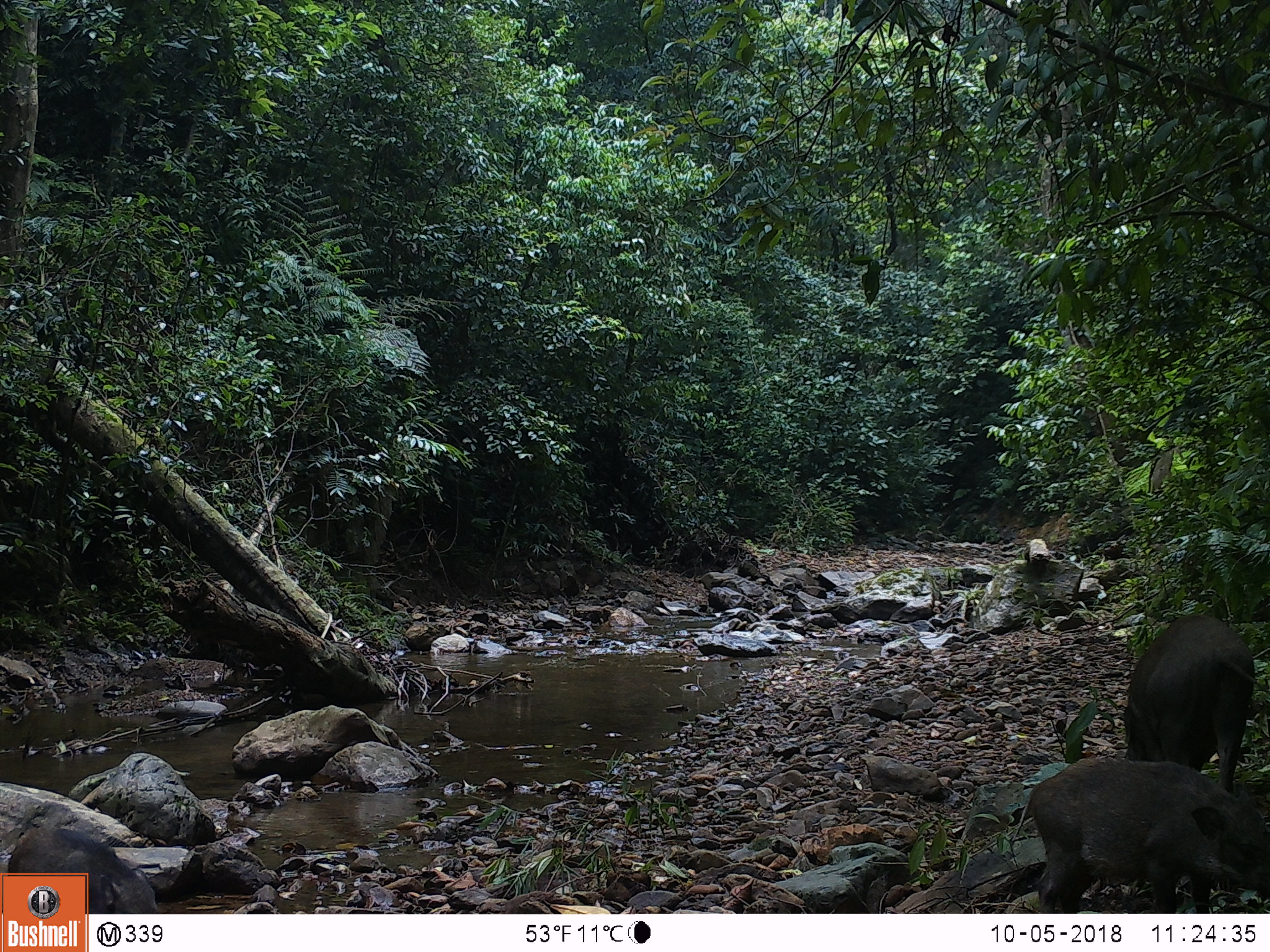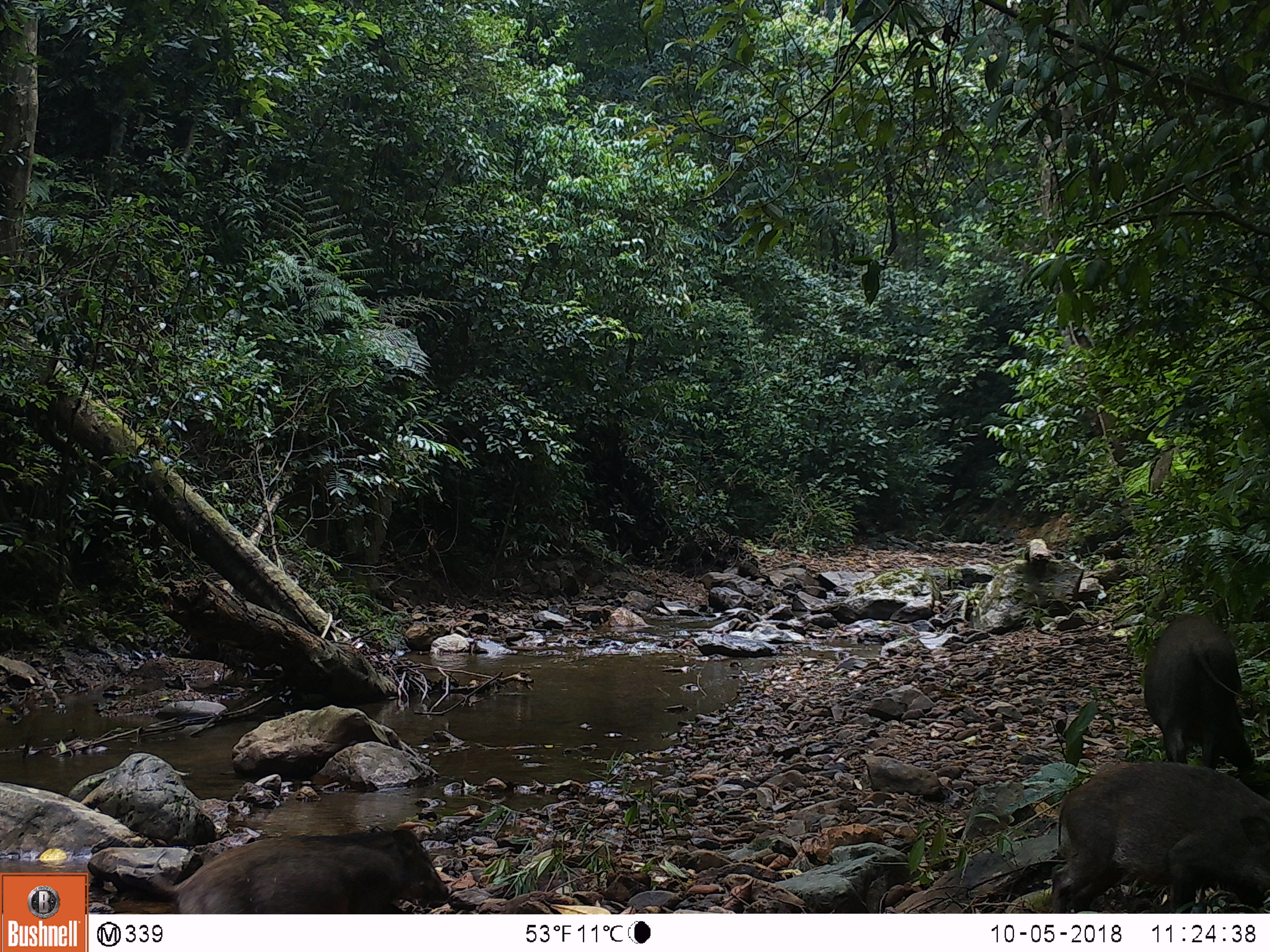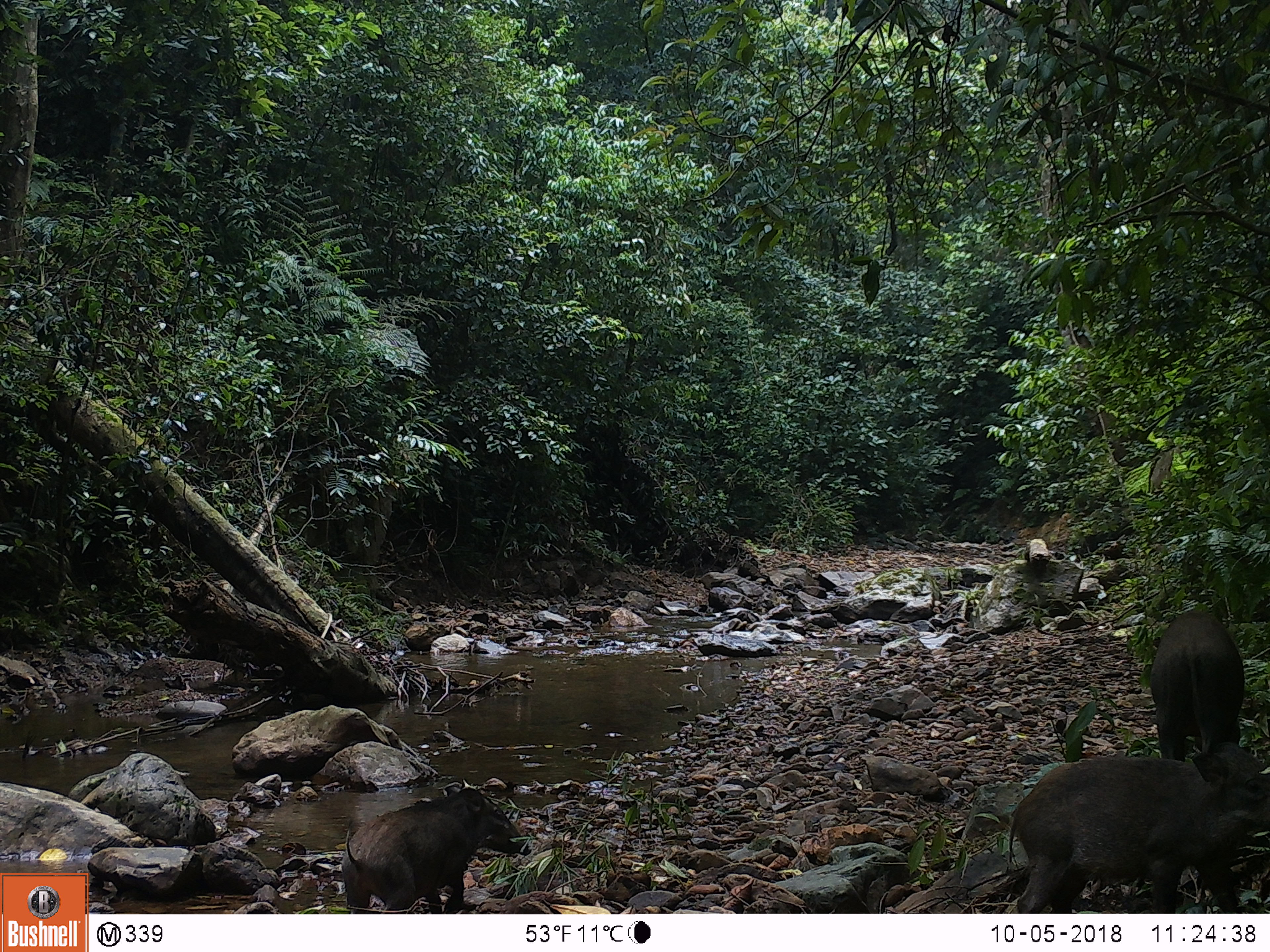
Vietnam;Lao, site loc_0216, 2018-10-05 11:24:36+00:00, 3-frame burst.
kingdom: Animalia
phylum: Chordata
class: Mammalia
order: Artiodactyla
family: Suidae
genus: Sus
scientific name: Sus scrofa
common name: eurasian wild pig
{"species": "eurasian wild pig (Sus scrofa)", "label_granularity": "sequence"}